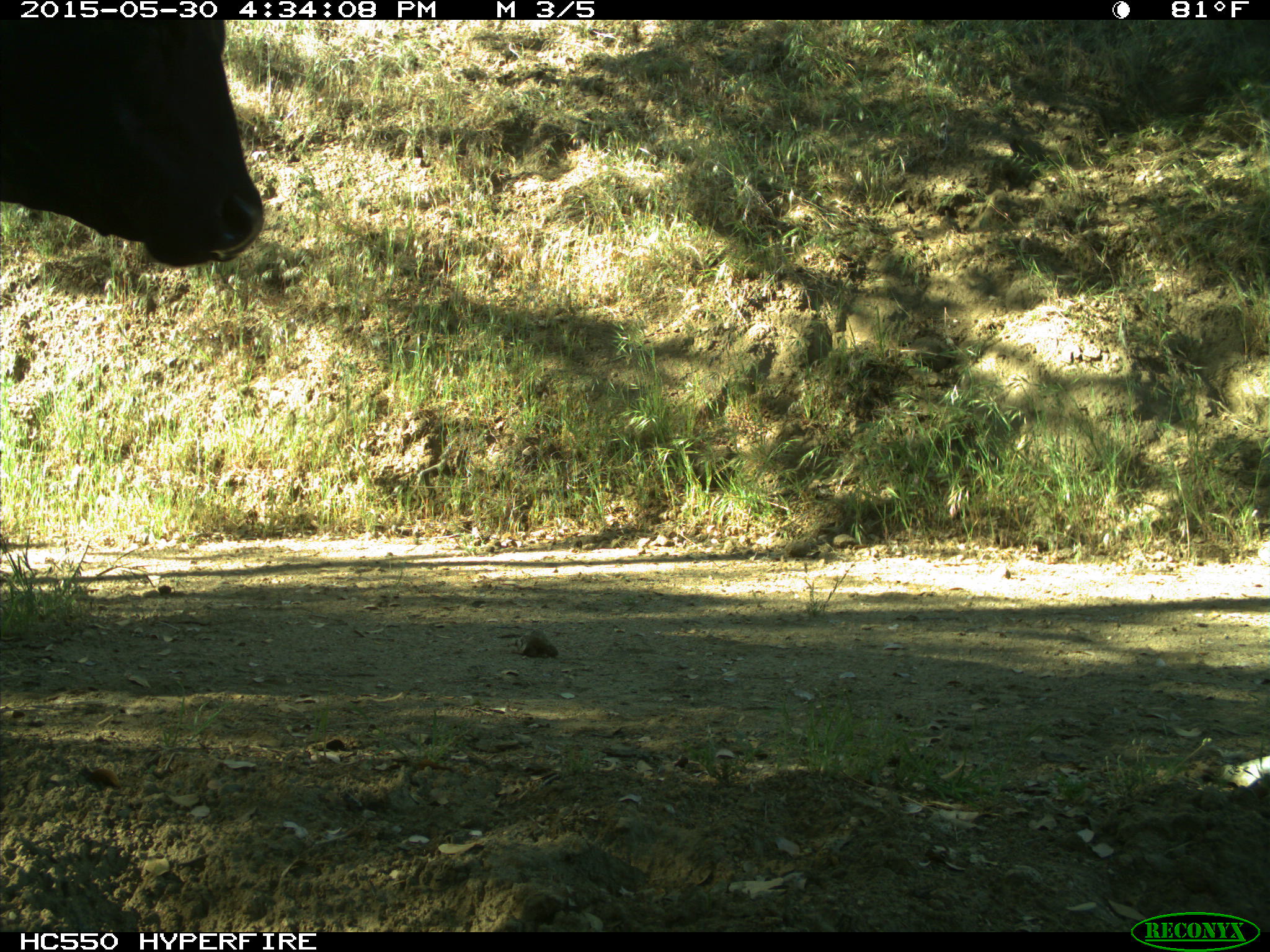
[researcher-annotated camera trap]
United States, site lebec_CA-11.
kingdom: Animalia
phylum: Chordata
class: Mammalia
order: Artiodactyla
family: Bovidae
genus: Bos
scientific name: Bos taurus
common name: domestic cow